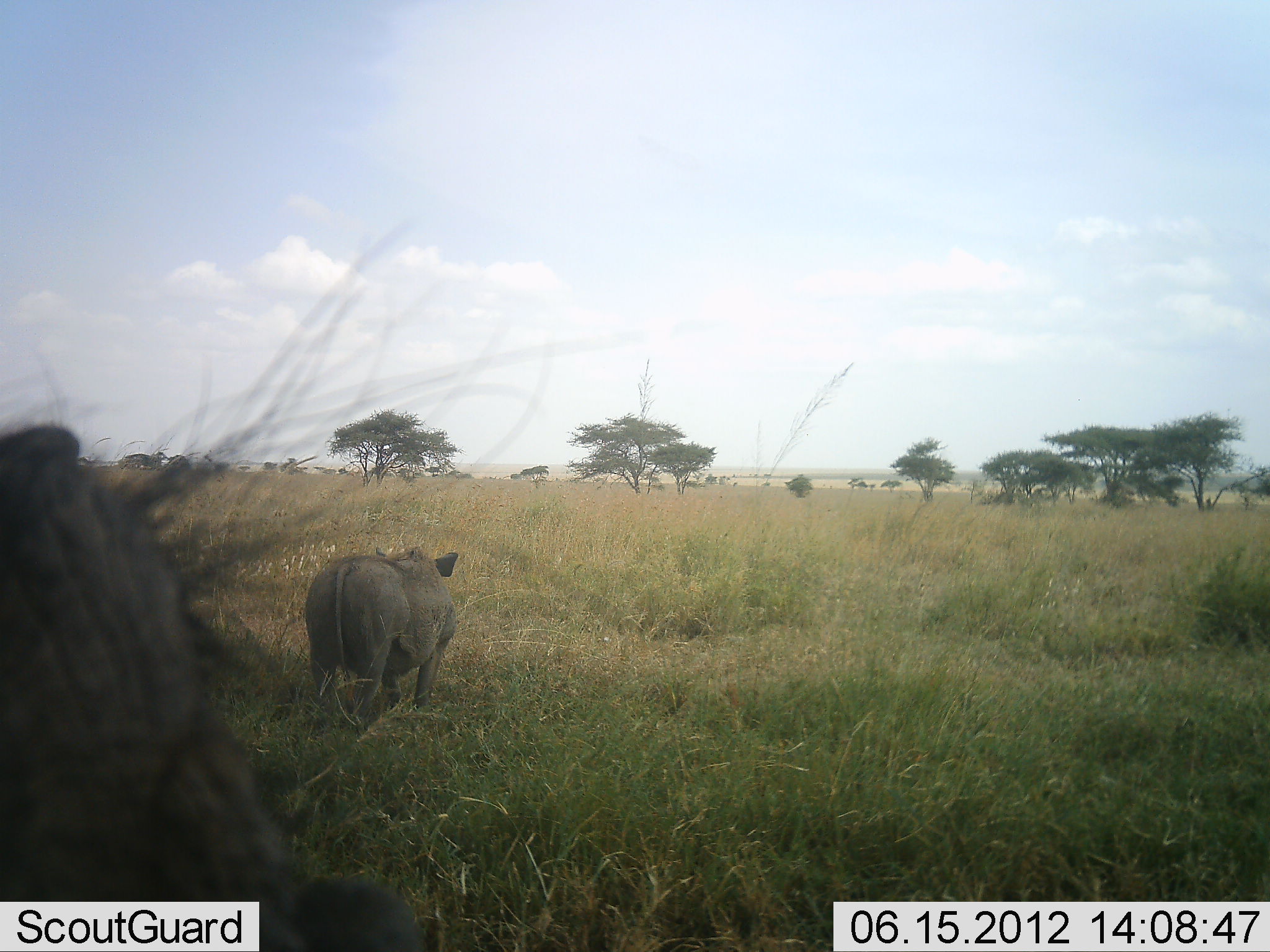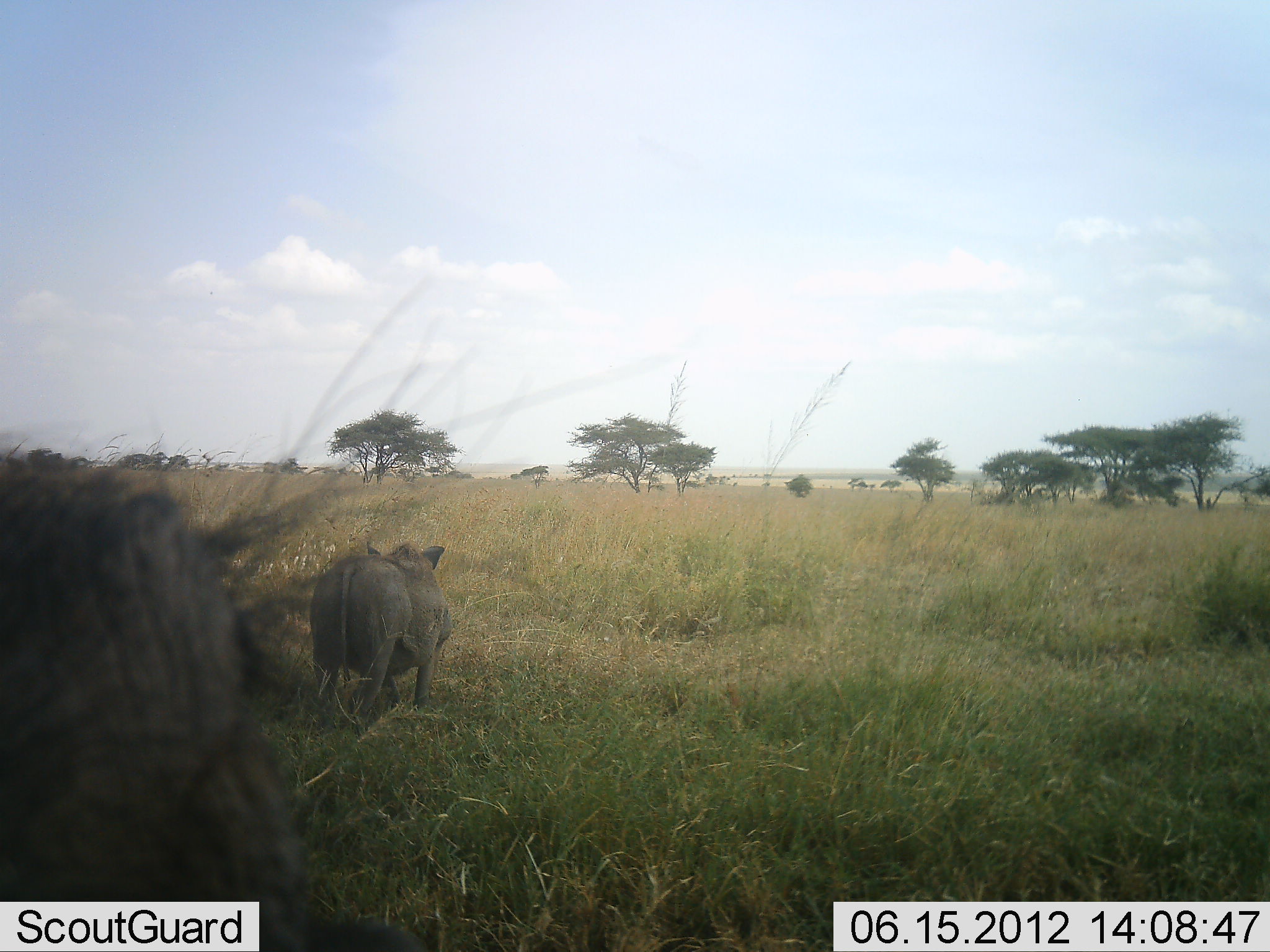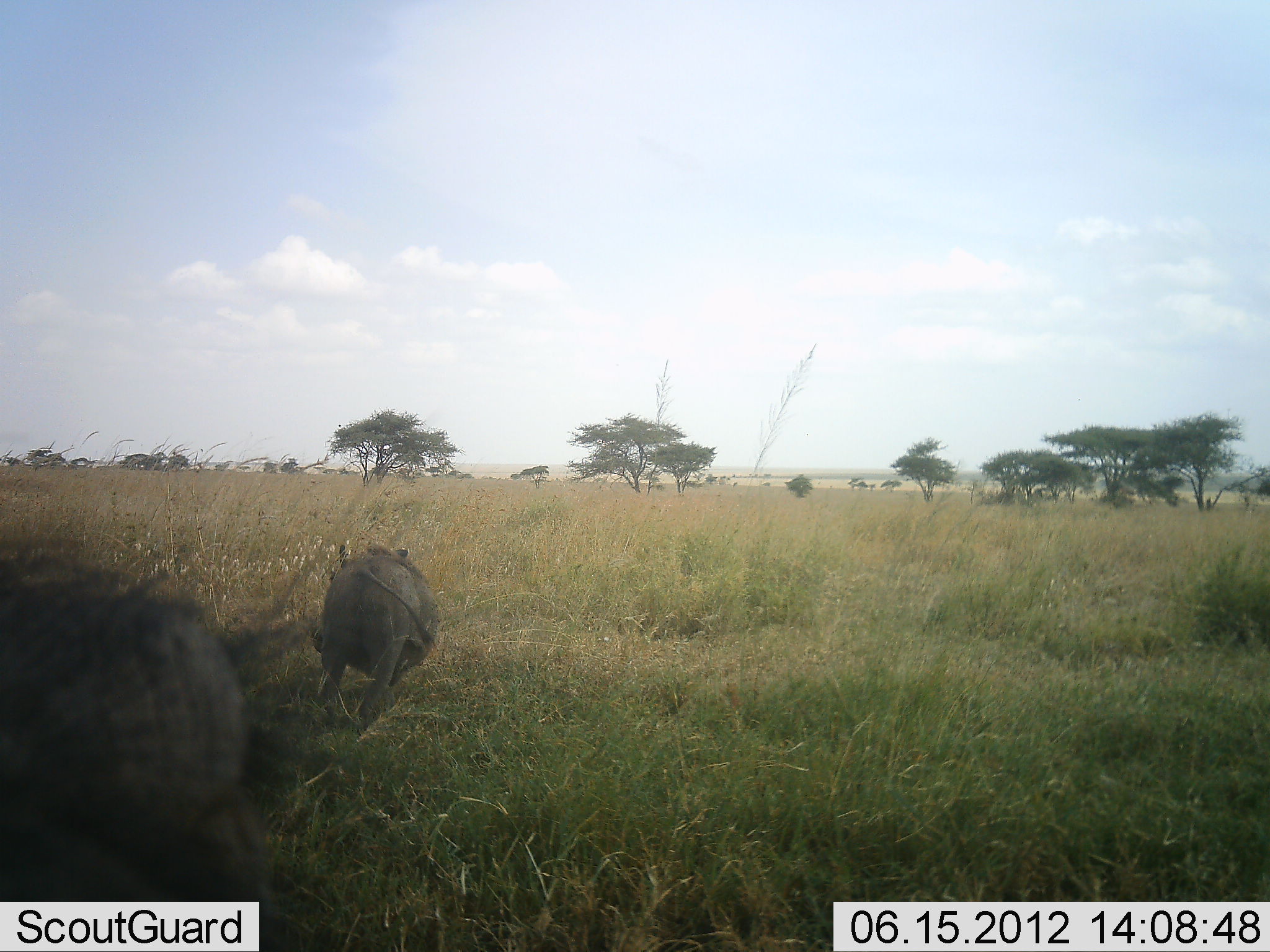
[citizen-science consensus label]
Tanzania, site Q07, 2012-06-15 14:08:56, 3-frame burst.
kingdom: Animalia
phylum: Chordata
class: Mammalia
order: Artiodactyla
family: Suidae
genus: Phacochoerus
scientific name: Phacochoerus africanus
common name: warthog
Warthog (Phacochoerus africanus), count 2. Behavior (volunteer vote fractions): standing 80%, resting 0%, moving 30%, interacting 0%. Young present (vote fraction): 0%. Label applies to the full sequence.